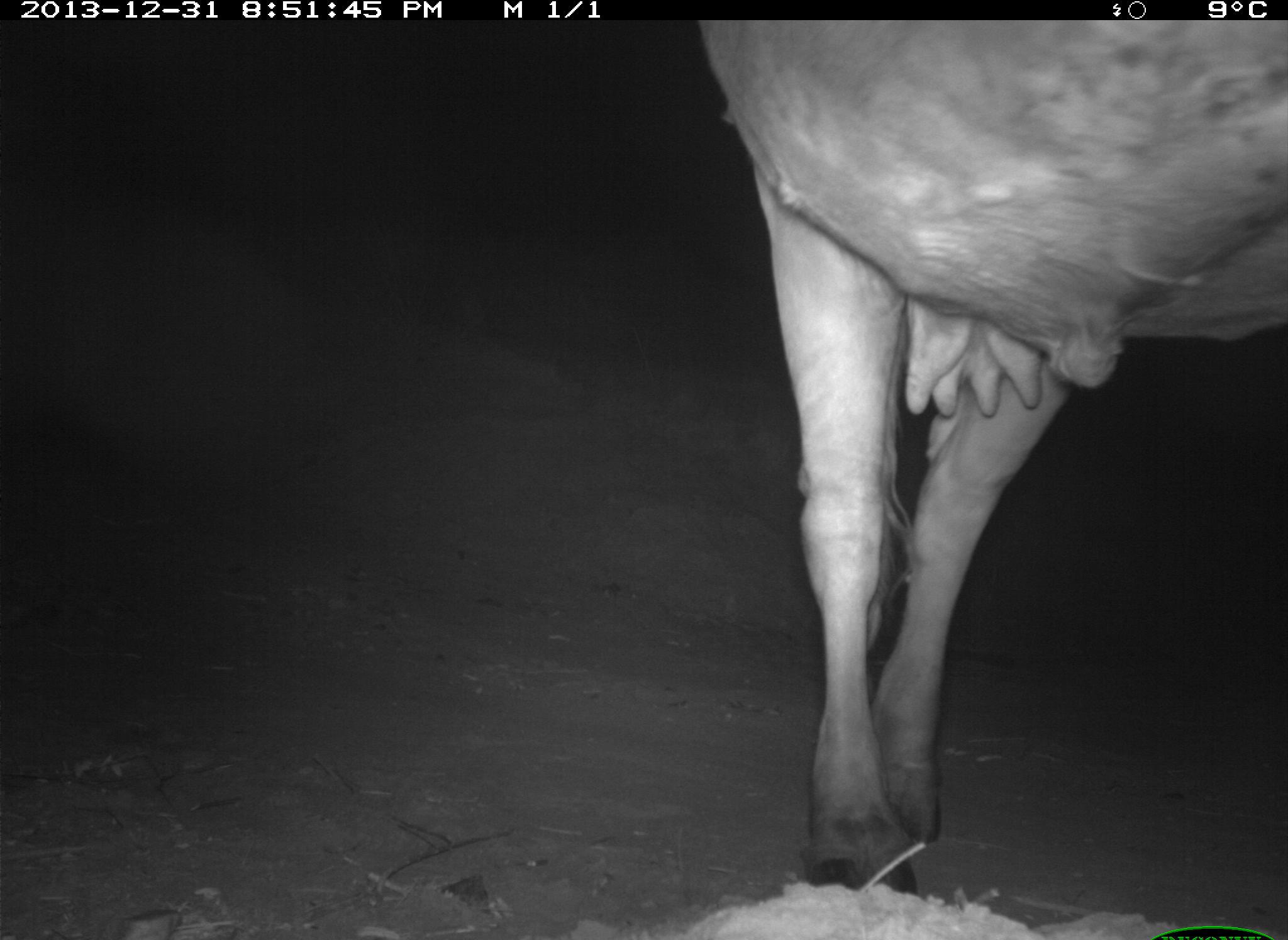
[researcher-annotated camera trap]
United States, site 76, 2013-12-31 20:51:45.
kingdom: Animalia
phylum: Chordata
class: Mammalia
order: Artiodactyla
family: Bovidae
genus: Bos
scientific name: Bos taurus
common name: cow